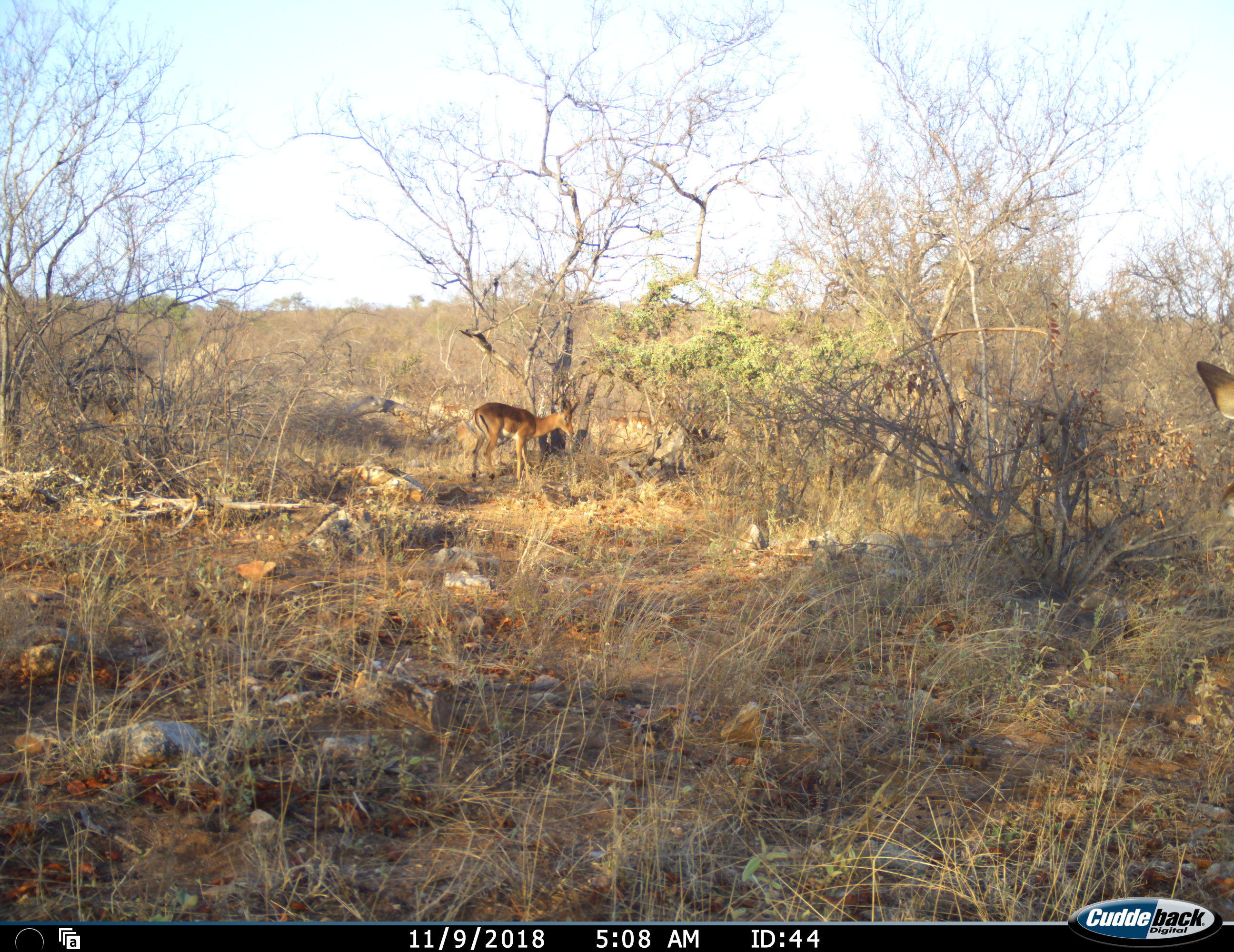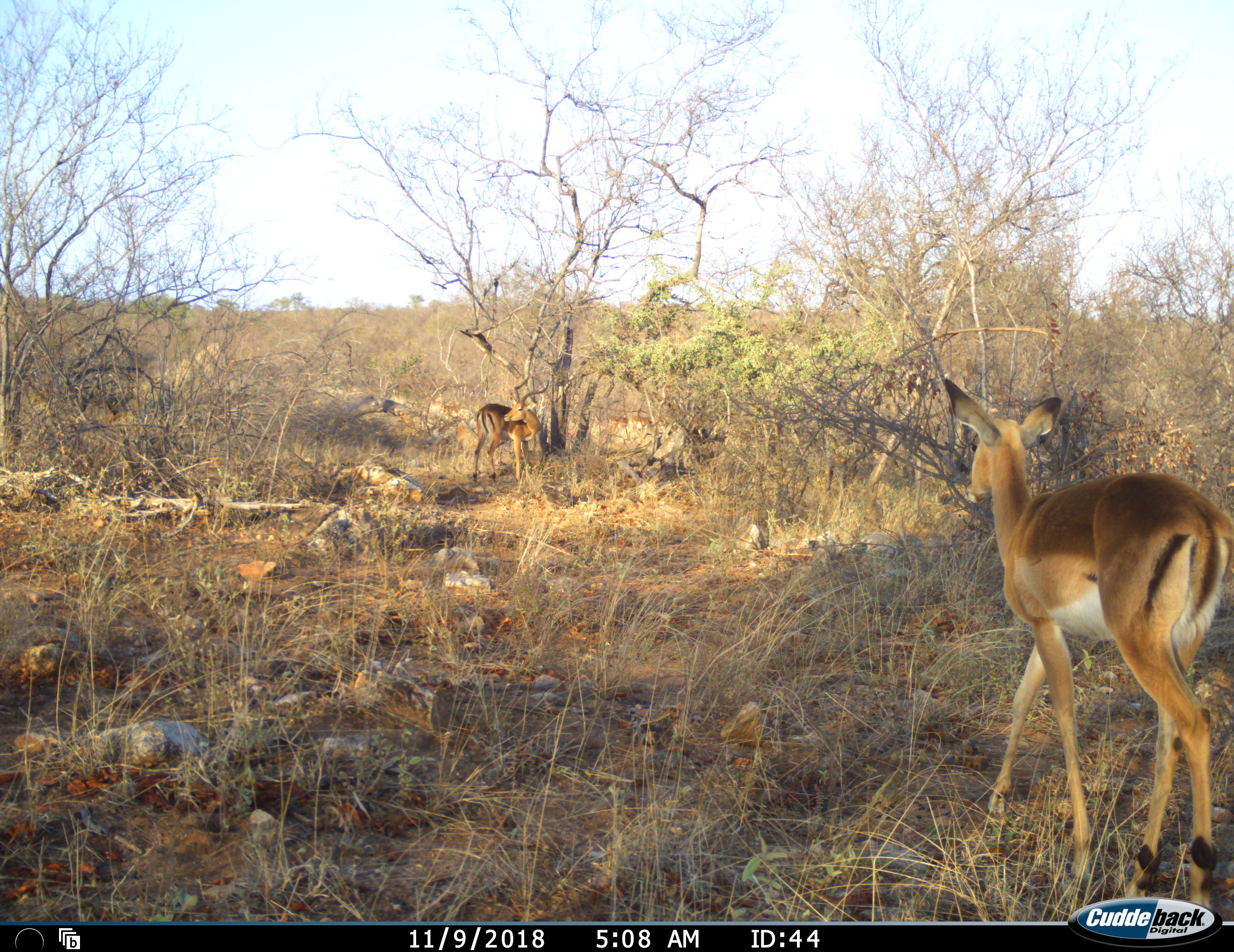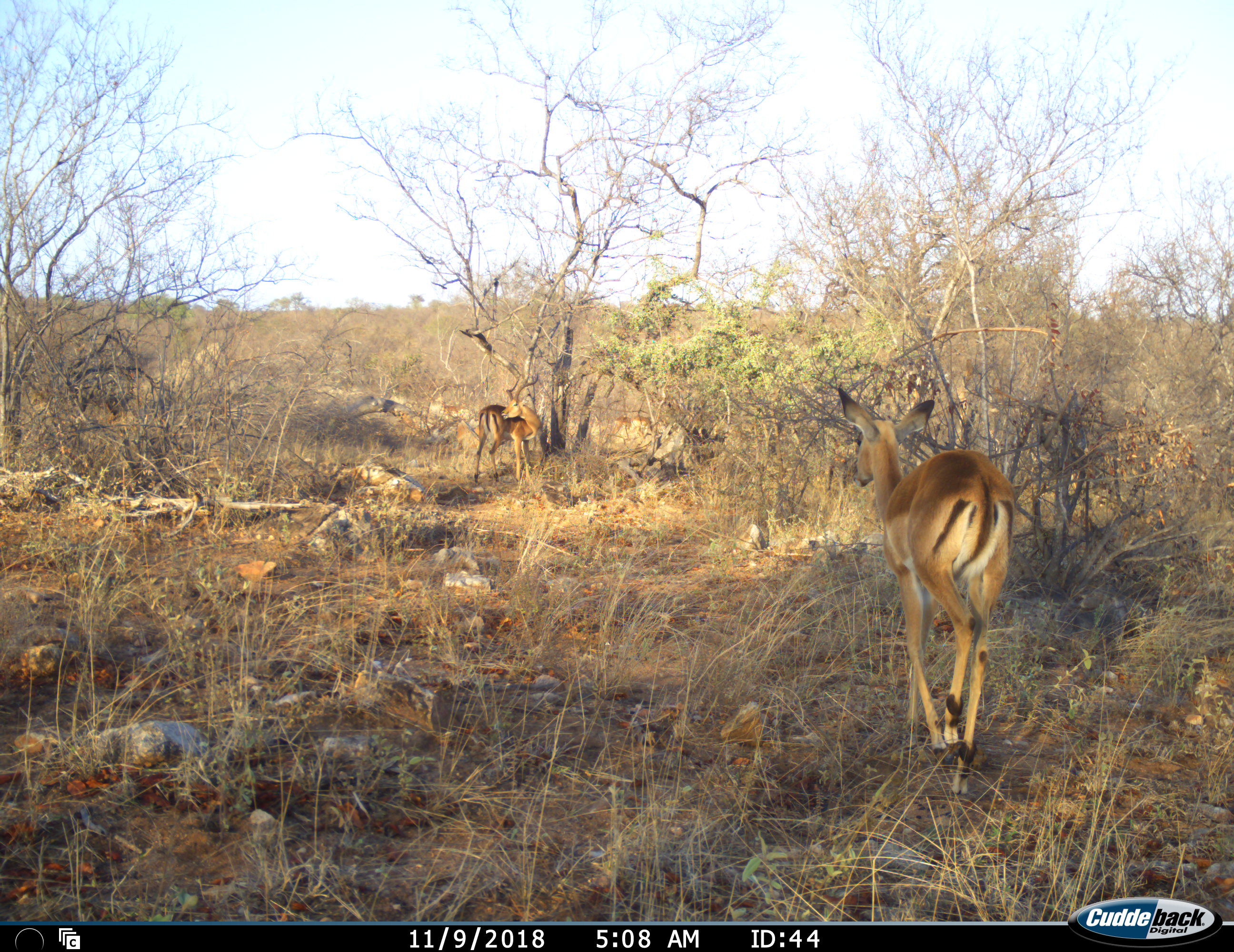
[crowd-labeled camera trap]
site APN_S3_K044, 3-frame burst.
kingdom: Animalia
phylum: Chordata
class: Mammalia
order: Artiodactyla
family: Bovidae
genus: Aepyceros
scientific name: Aepyceros melampus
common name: impala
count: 2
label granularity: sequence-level